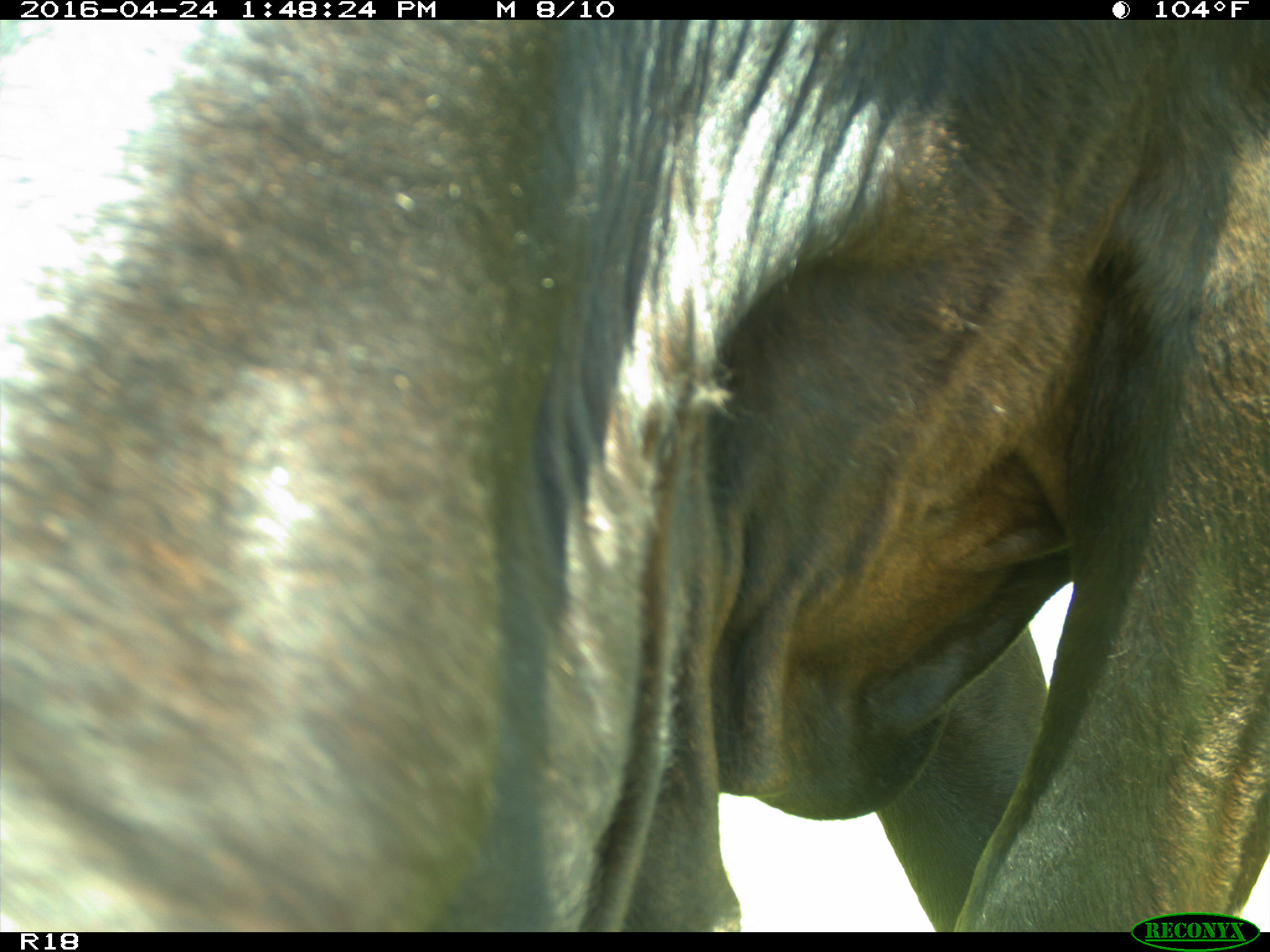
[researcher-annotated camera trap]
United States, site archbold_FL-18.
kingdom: Animalia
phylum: Chordata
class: Mammalia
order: Artiodactyla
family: Bovidae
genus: Bos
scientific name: Bos taurus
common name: domestic cow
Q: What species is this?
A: Bos taurus (domestic cow).